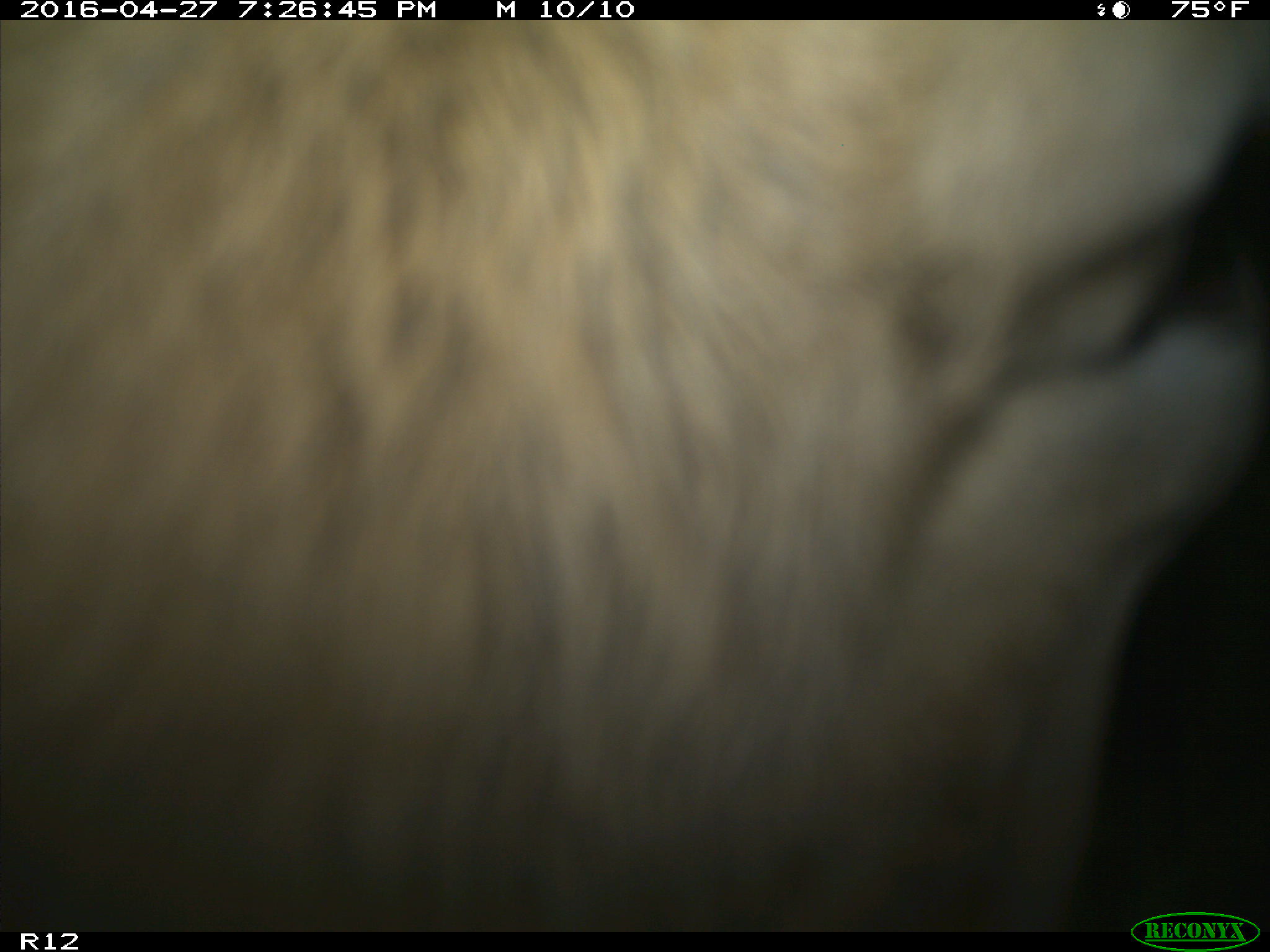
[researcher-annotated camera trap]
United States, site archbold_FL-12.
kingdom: Animalia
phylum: Chordata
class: Mammalia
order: Artiodactyla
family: Bovidae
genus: Bos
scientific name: Bos taurus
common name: domestic cow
Bos taurus (domestic cow).